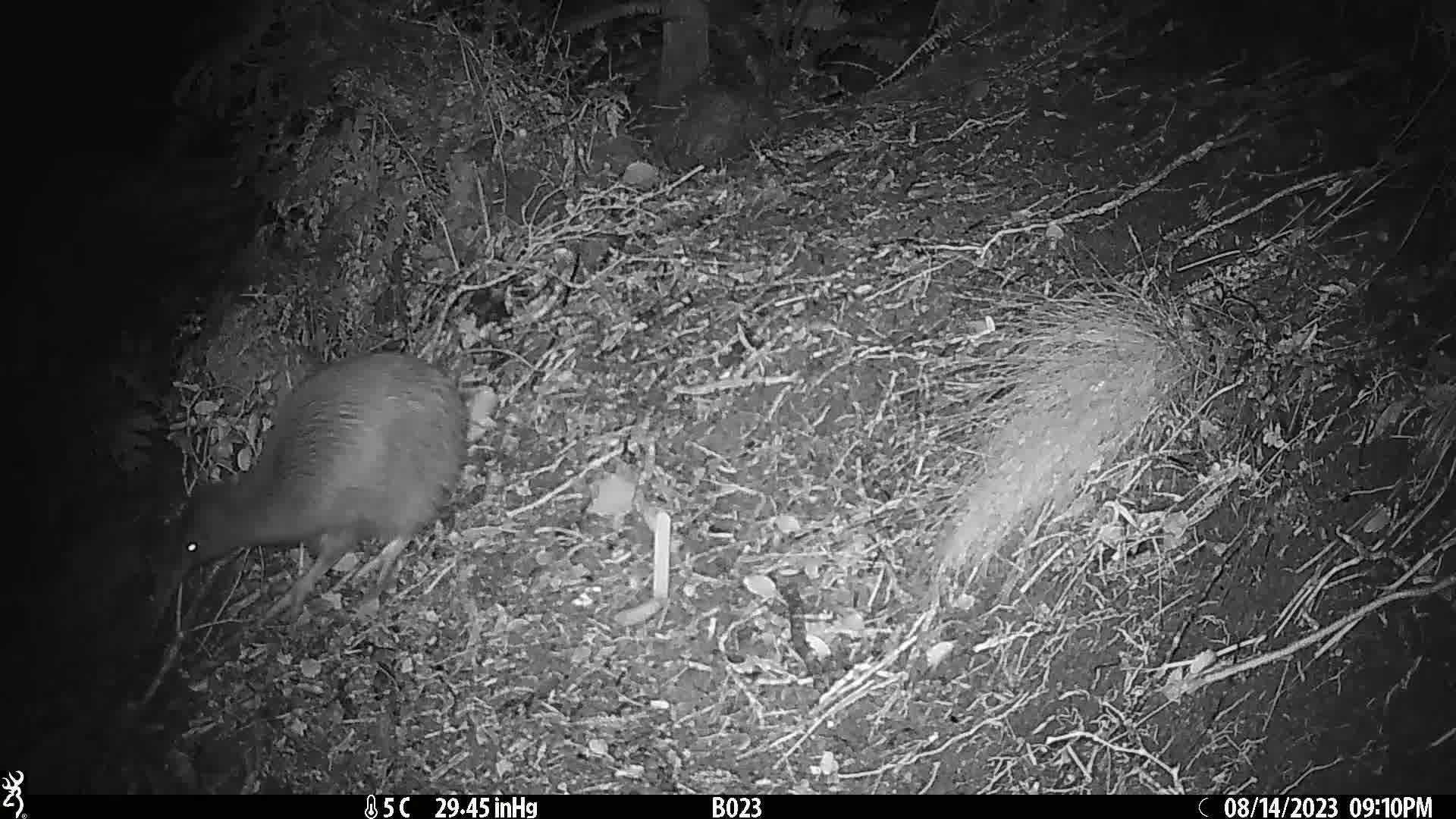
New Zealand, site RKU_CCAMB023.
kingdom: Animalia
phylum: Chordata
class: Aves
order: Apterygiformes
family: Apterygidae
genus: Apteryx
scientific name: Apteryx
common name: kiwi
Kiwi (Apteryx).